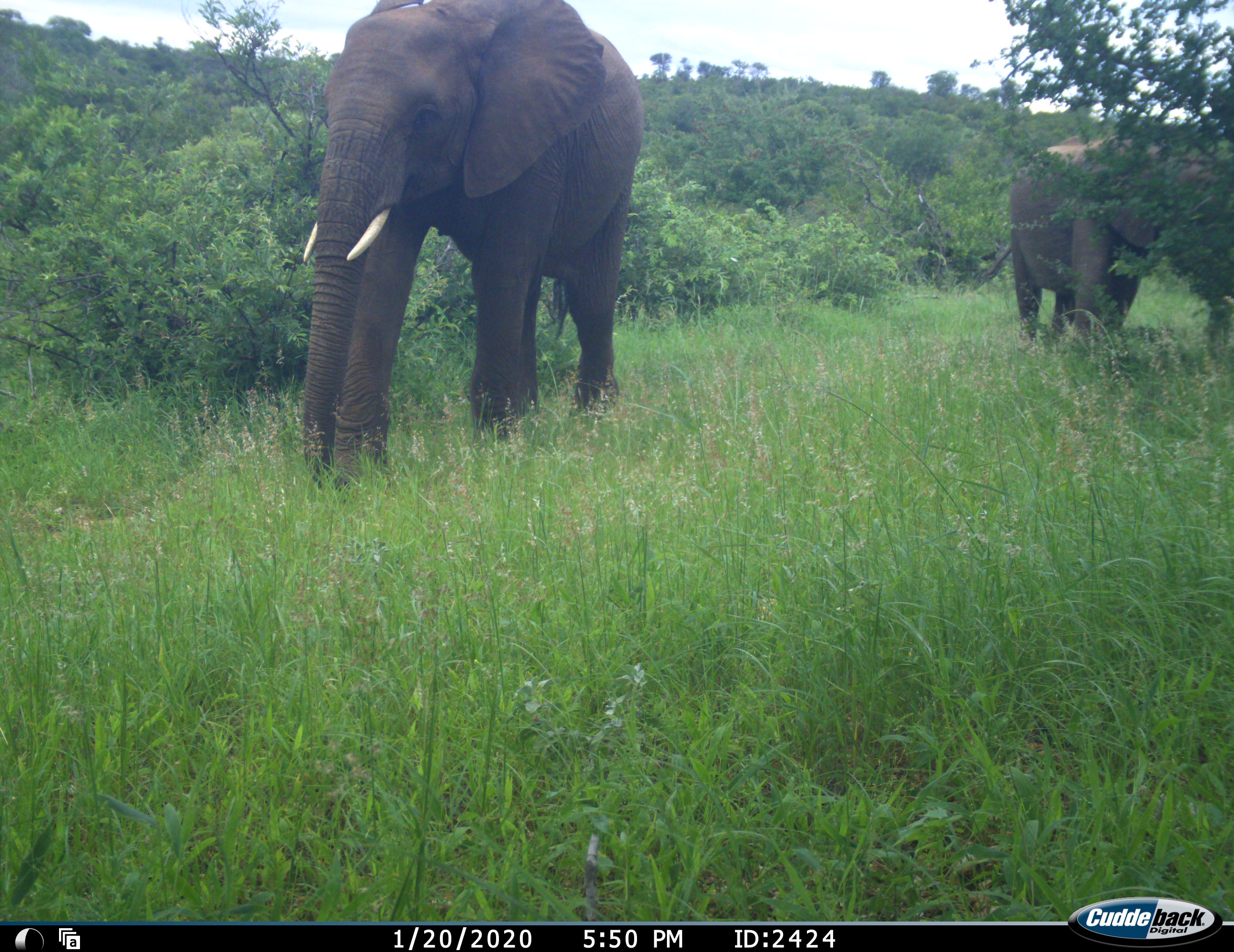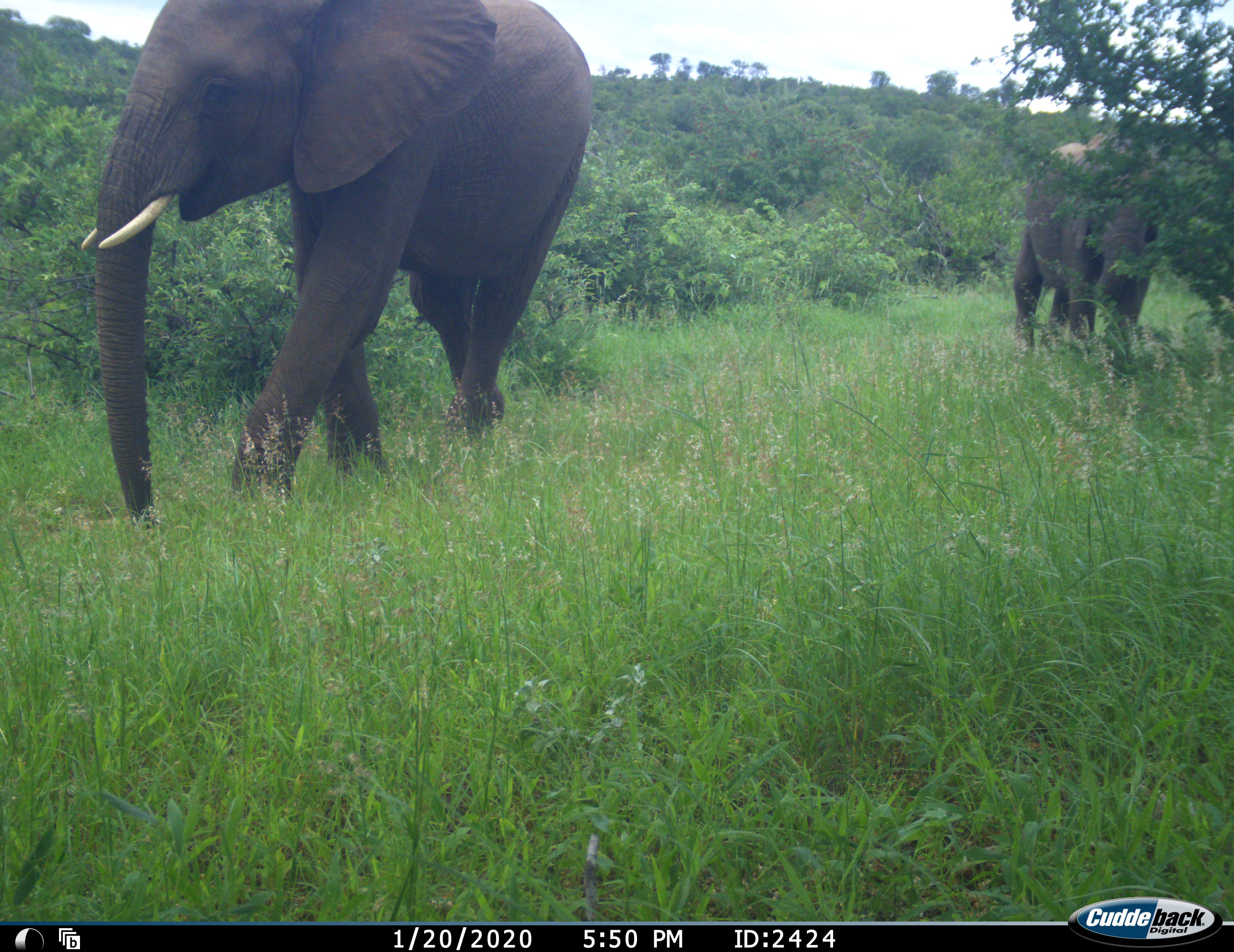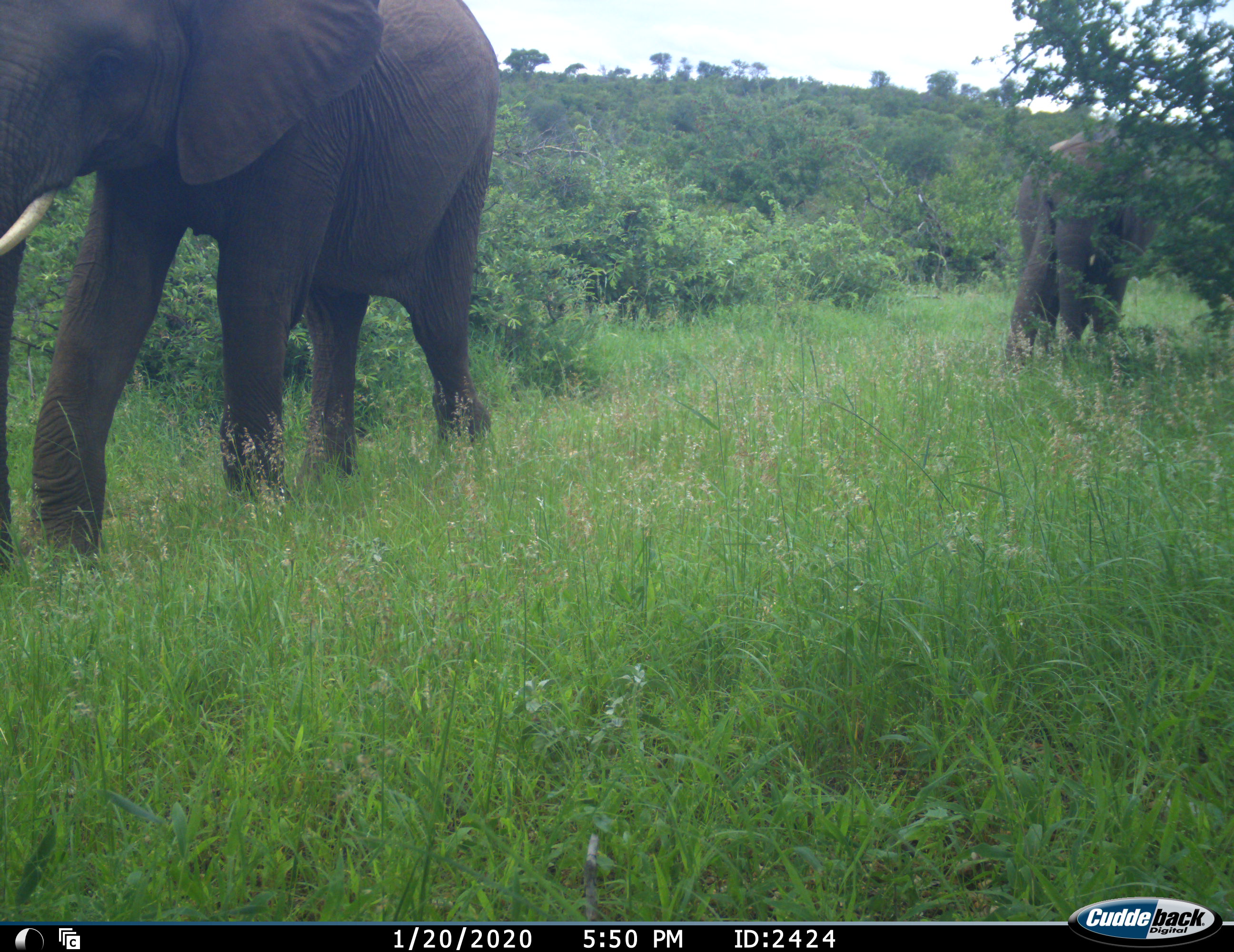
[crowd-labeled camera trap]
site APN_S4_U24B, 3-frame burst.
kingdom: Animalia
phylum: Chordata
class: Mammalia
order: Proboscidea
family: Elephantidae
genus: Loxodonta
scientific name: Loxodonta africana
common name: african bush elephant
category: elephant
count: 2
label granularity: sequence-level